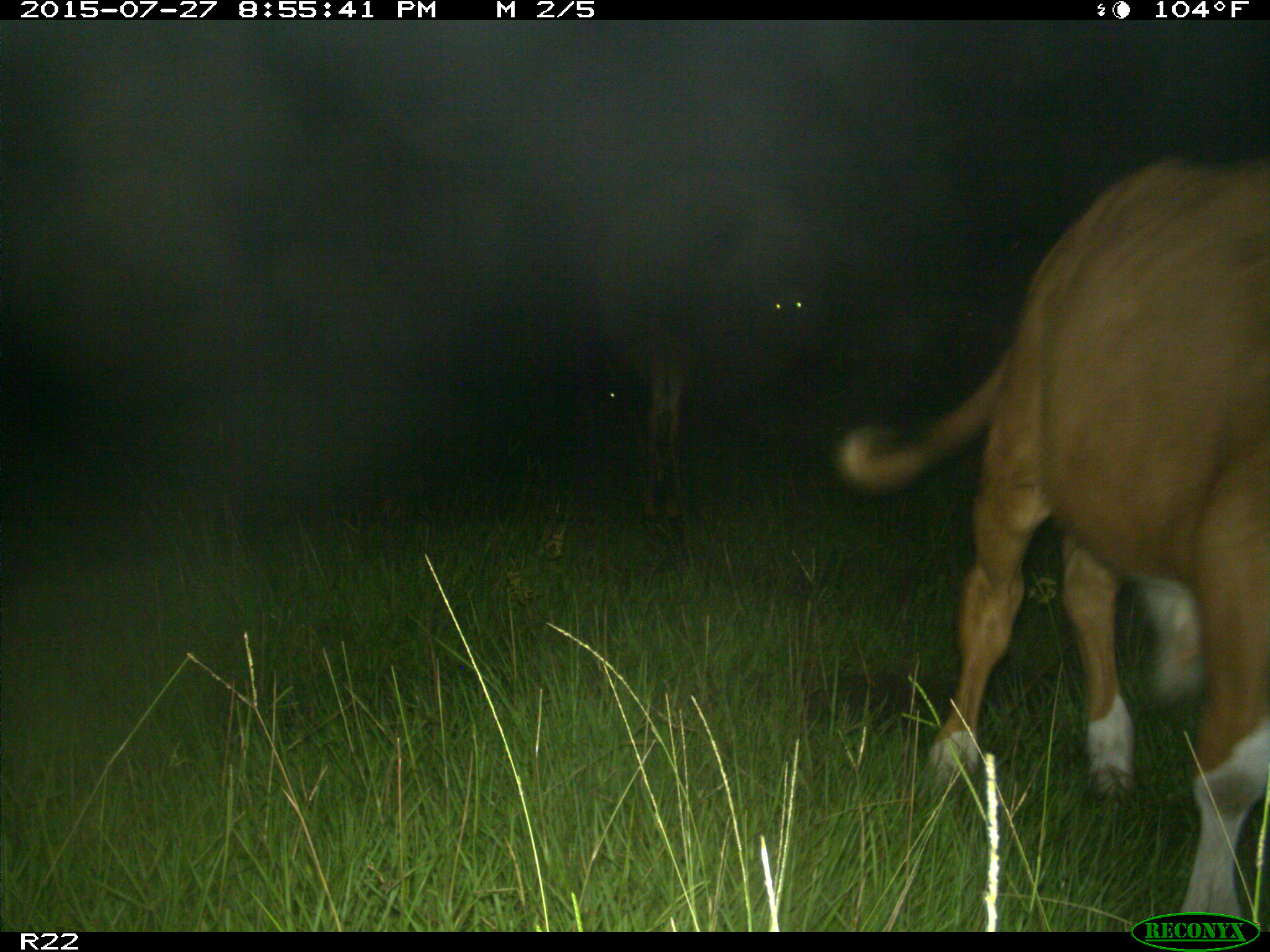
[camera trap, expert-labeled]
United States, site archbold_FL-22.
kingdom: Animalia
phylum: Chordata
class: Mammalia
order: Artiodactyla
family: Bovidae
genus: Bos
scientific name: Bos taurus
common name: domestic cow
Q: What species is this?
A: Bos taurus (domestic cow).